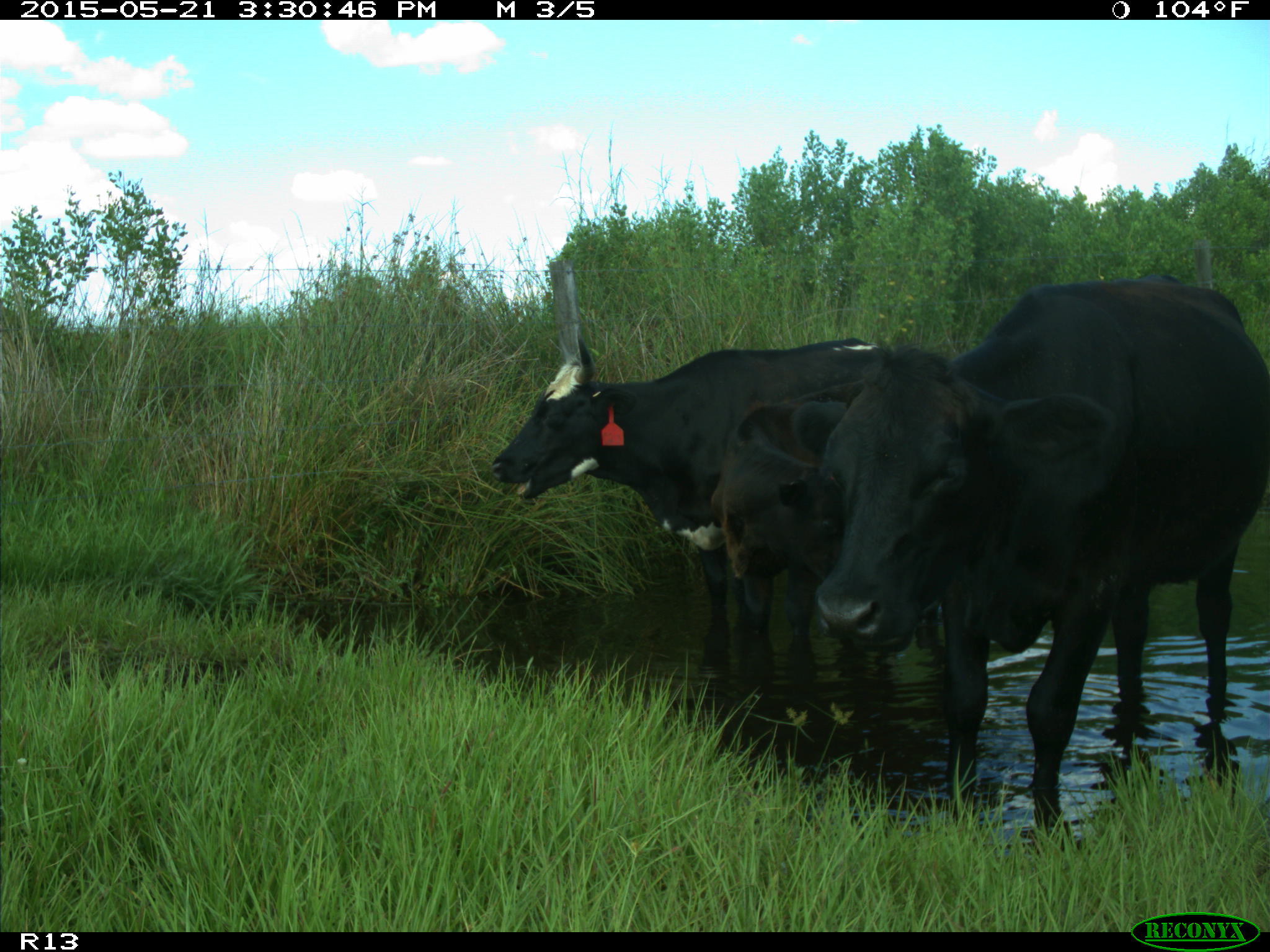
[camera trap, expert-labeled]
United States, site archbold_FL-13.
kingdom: Animalia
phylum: Chordata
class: Mammalia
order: Artiodactyla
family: Bovidae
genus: Bos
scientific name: Bos taurus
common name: domestic cow